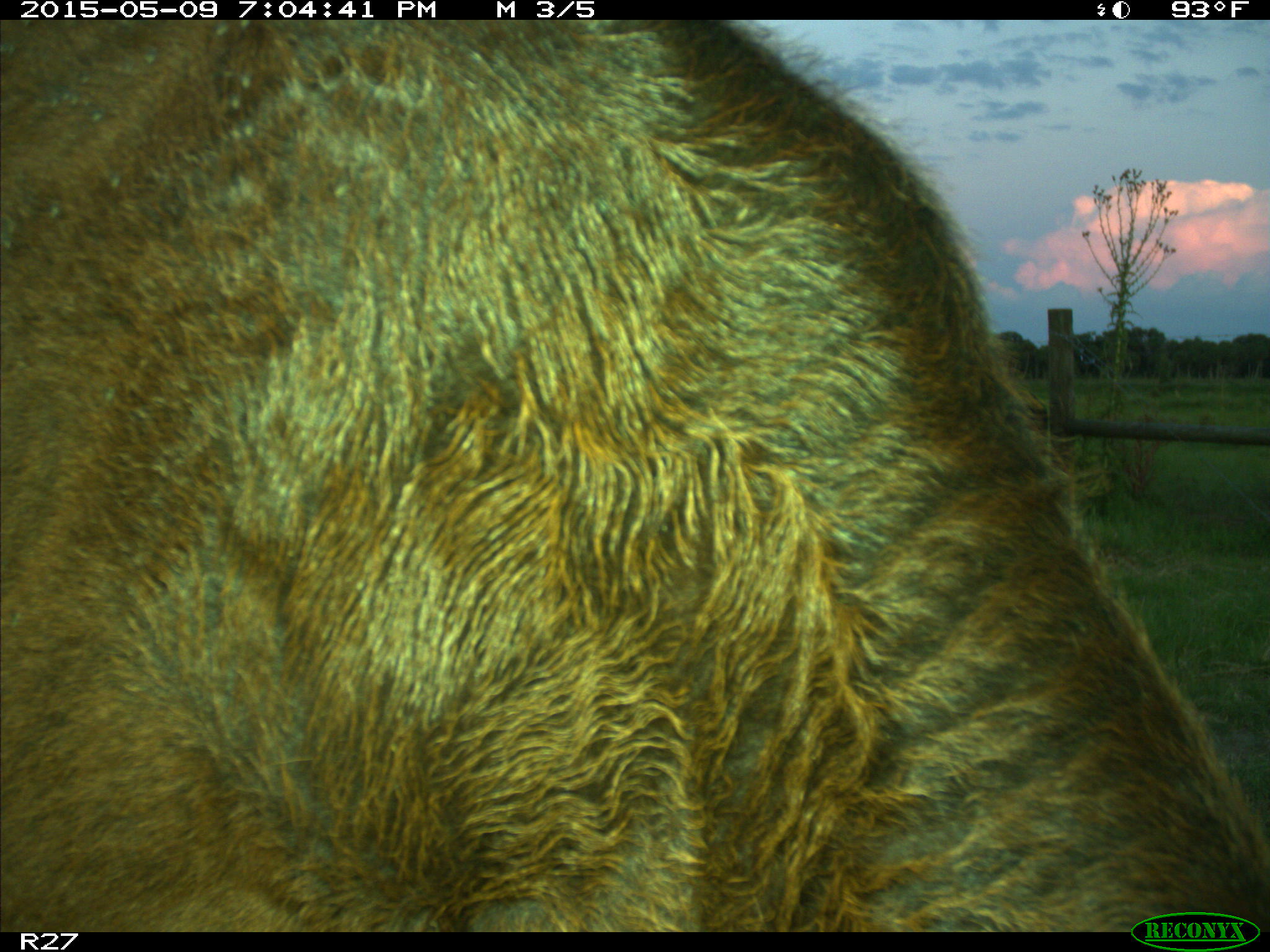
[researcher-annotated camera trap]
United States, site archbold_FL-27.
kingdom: Animalia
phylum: Chordata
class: Mammalia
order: Artiodactyla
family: Bovidae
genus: Bos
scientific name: Bos taurus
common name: domestic cow